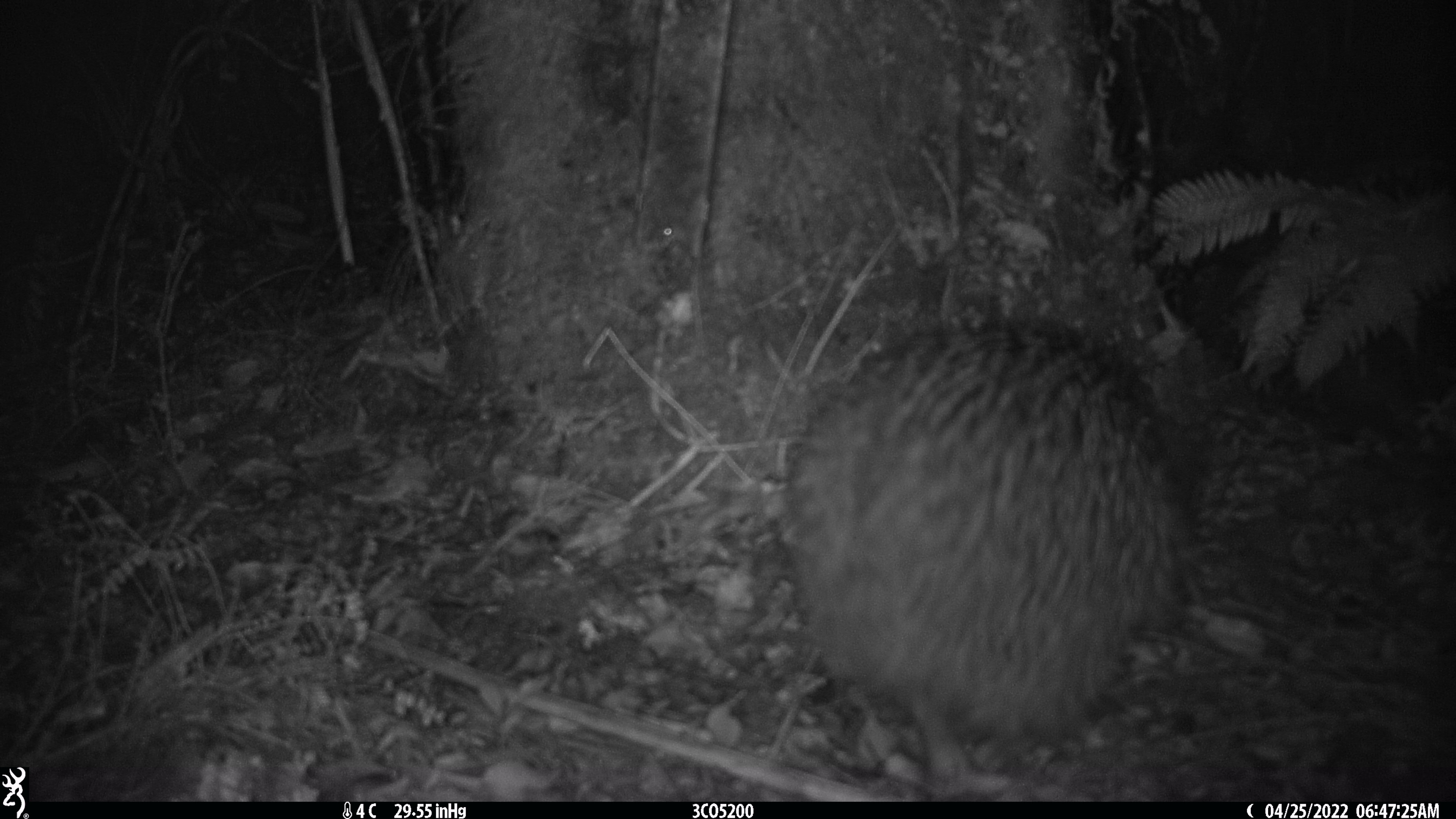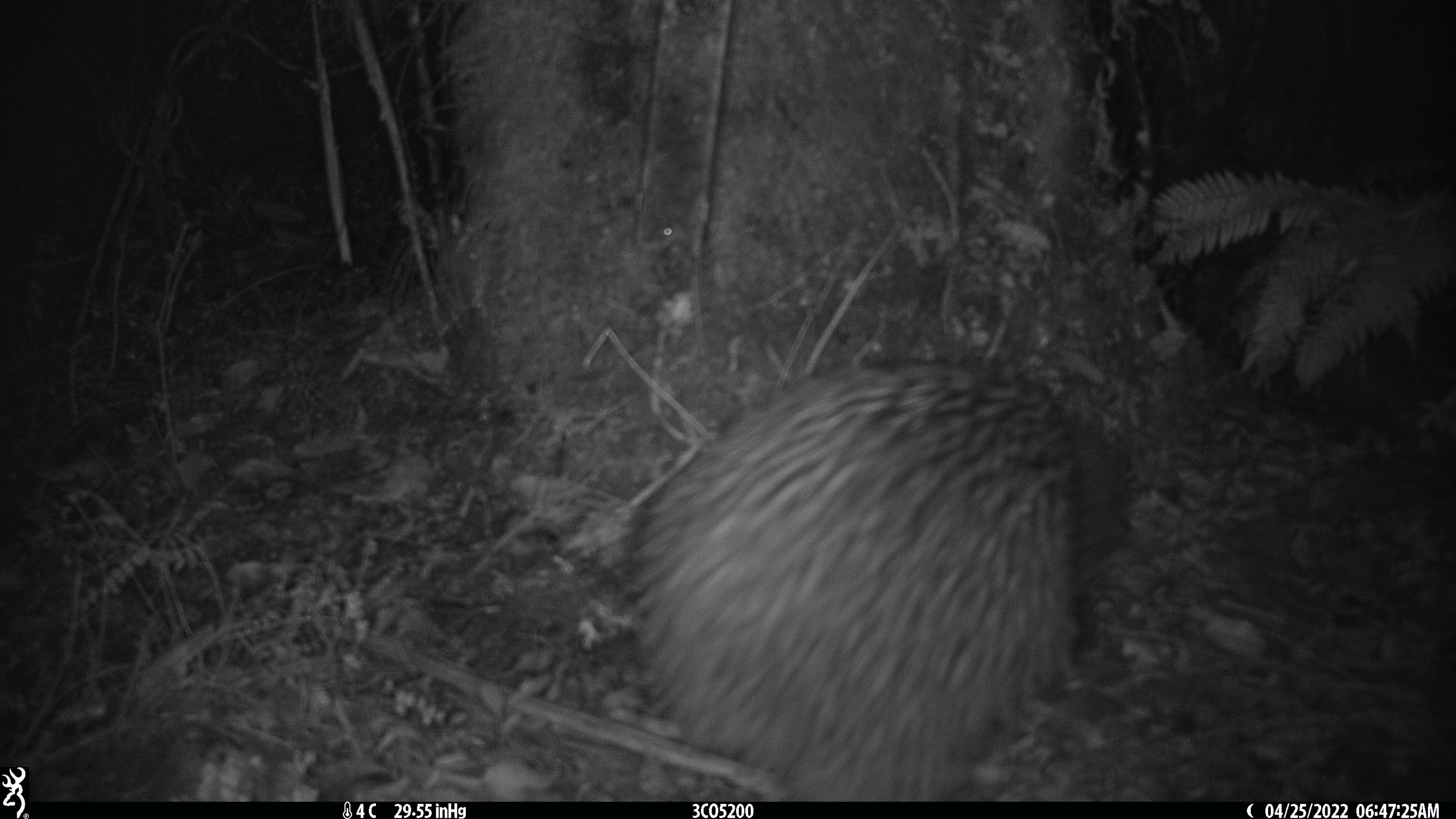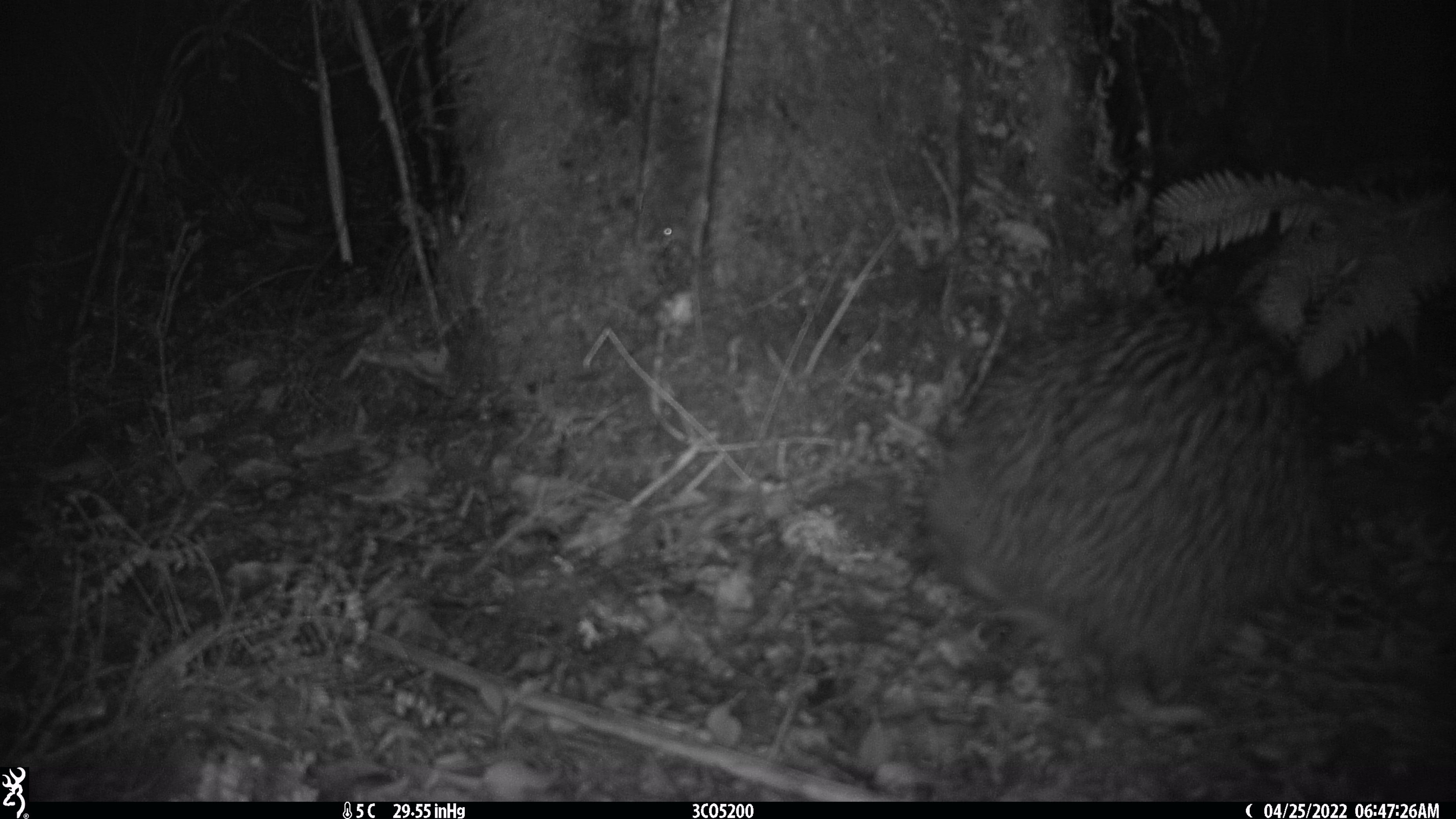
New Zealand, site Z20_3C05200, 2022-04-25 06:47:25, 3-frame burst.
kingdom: Animalia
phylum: Chordata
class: Aves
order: Apterygiformes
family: Apterygidae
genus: Apteryx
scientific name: Apteryx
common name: kiwi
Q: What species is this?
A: Kiwi (Apteryx).